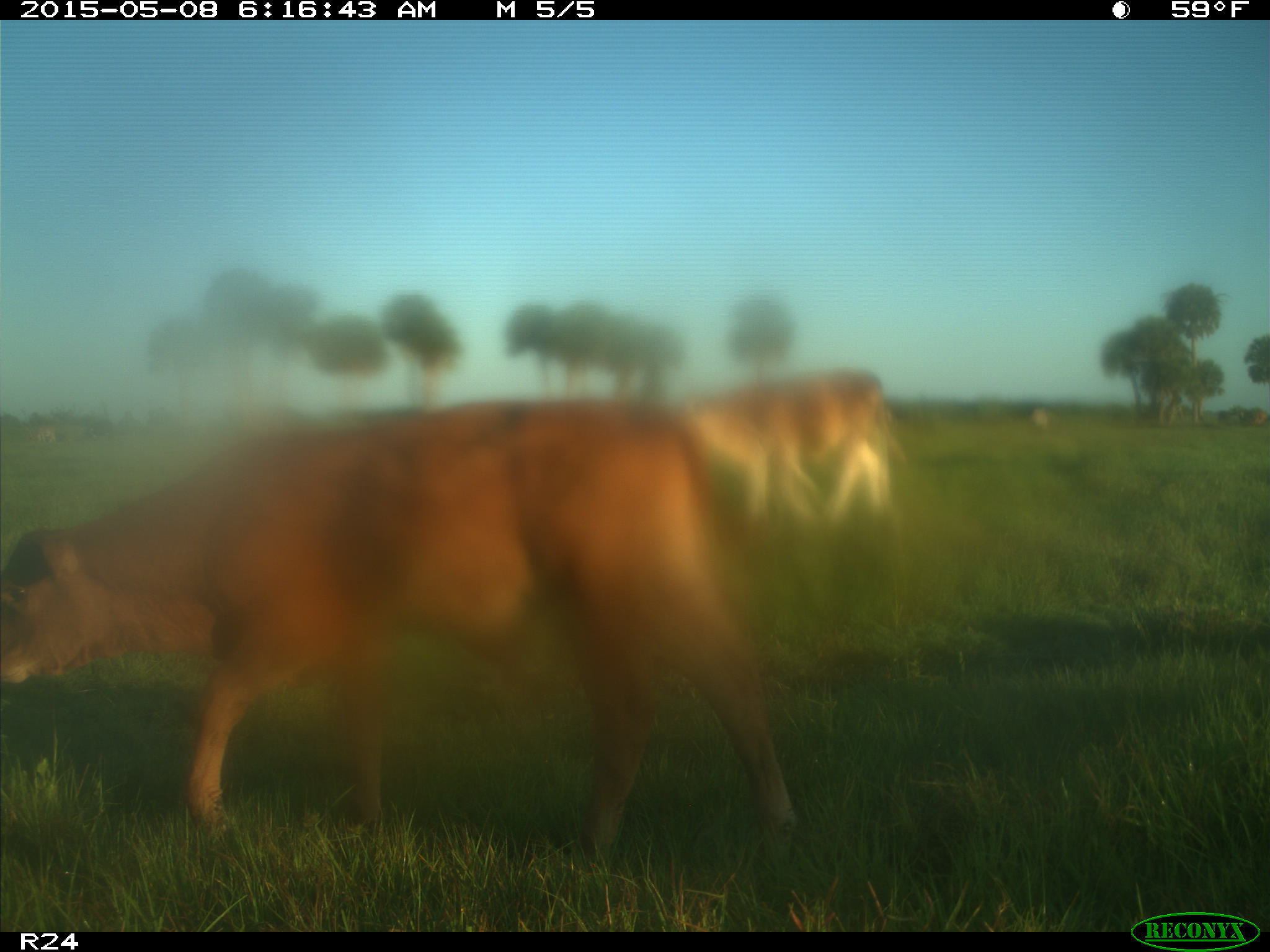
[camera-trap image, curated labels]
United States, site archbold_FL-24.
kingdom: Animalia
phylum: Chordata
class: Mammalia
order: Artiodactyla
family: Bovidae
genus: Bos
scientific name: Bos taurus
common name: domestic cow